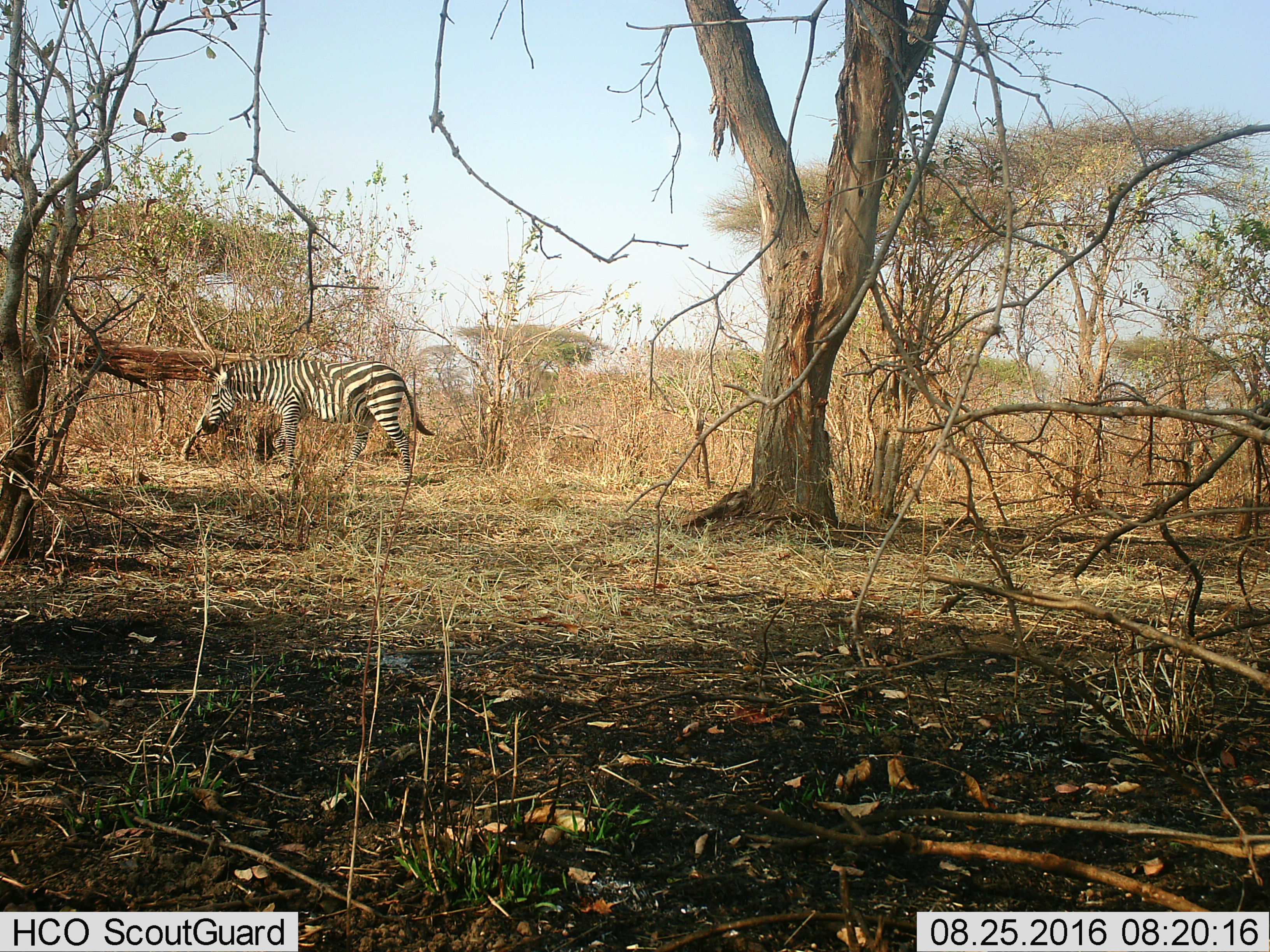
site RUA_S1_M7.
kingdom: Animalia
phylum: Chordata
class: Mammalia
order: Perissodactyla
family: Equidae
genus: Equus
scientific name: Equus quagga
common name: plains zebra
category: zebraplains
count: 1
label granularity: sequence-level